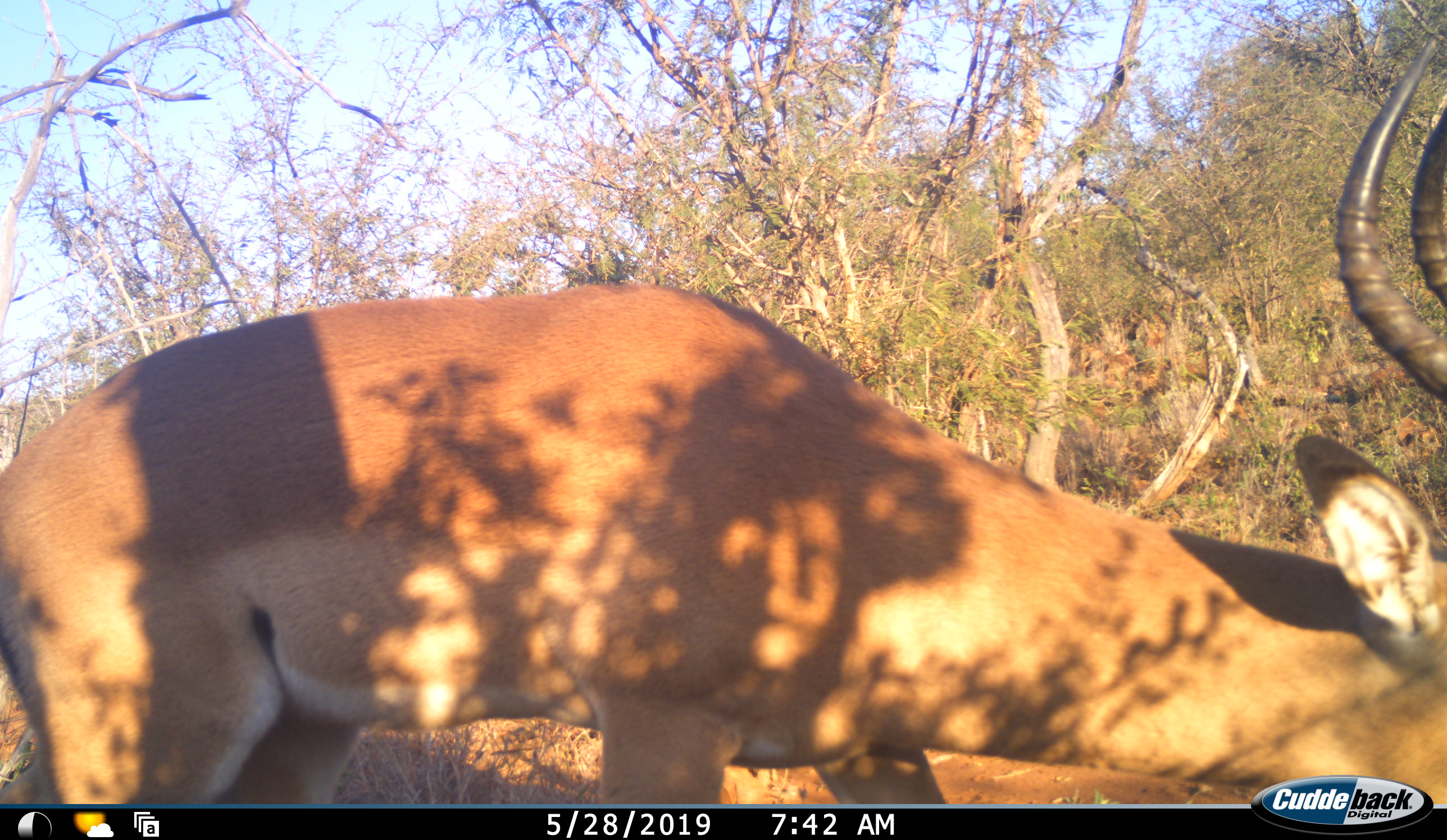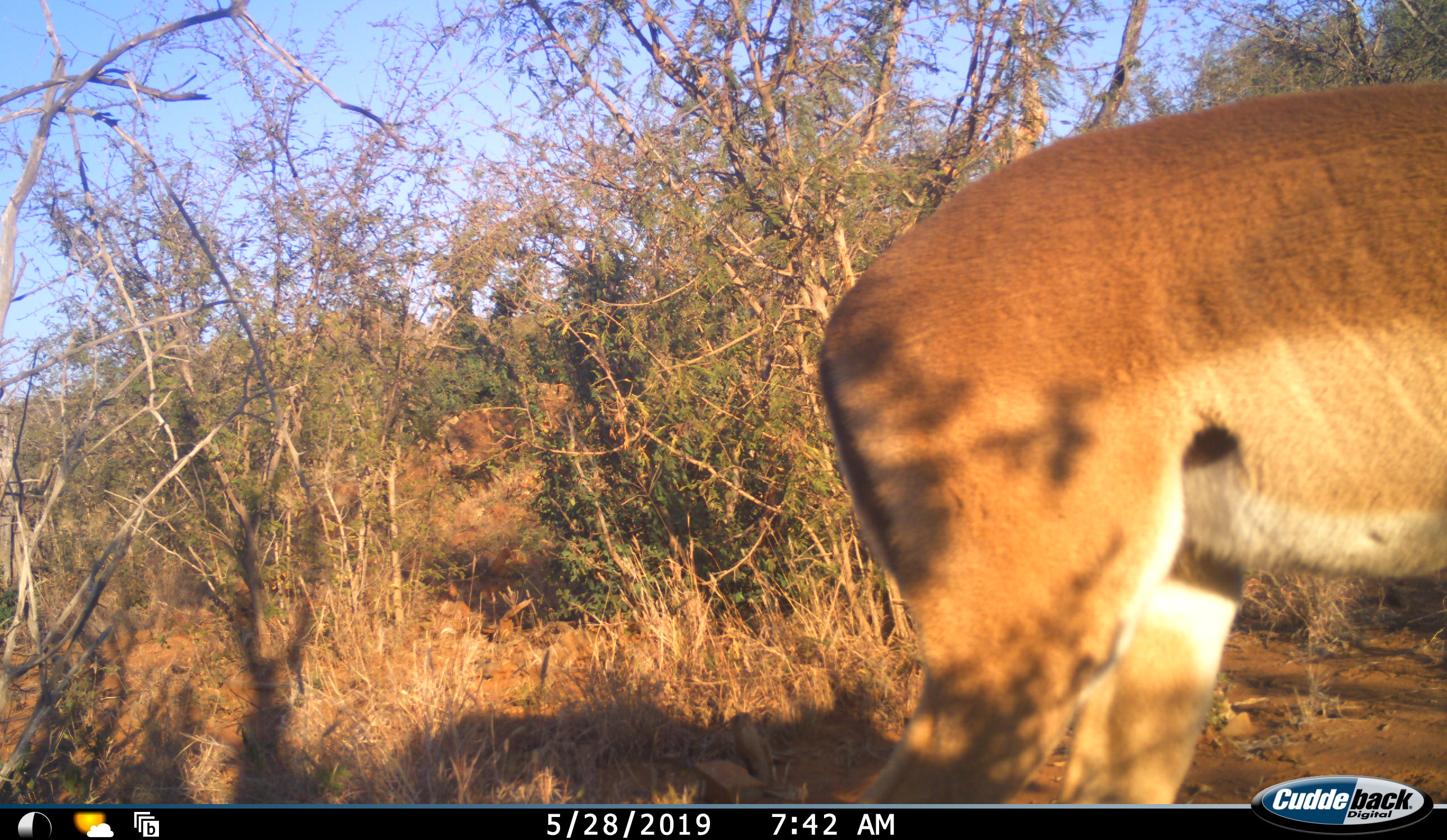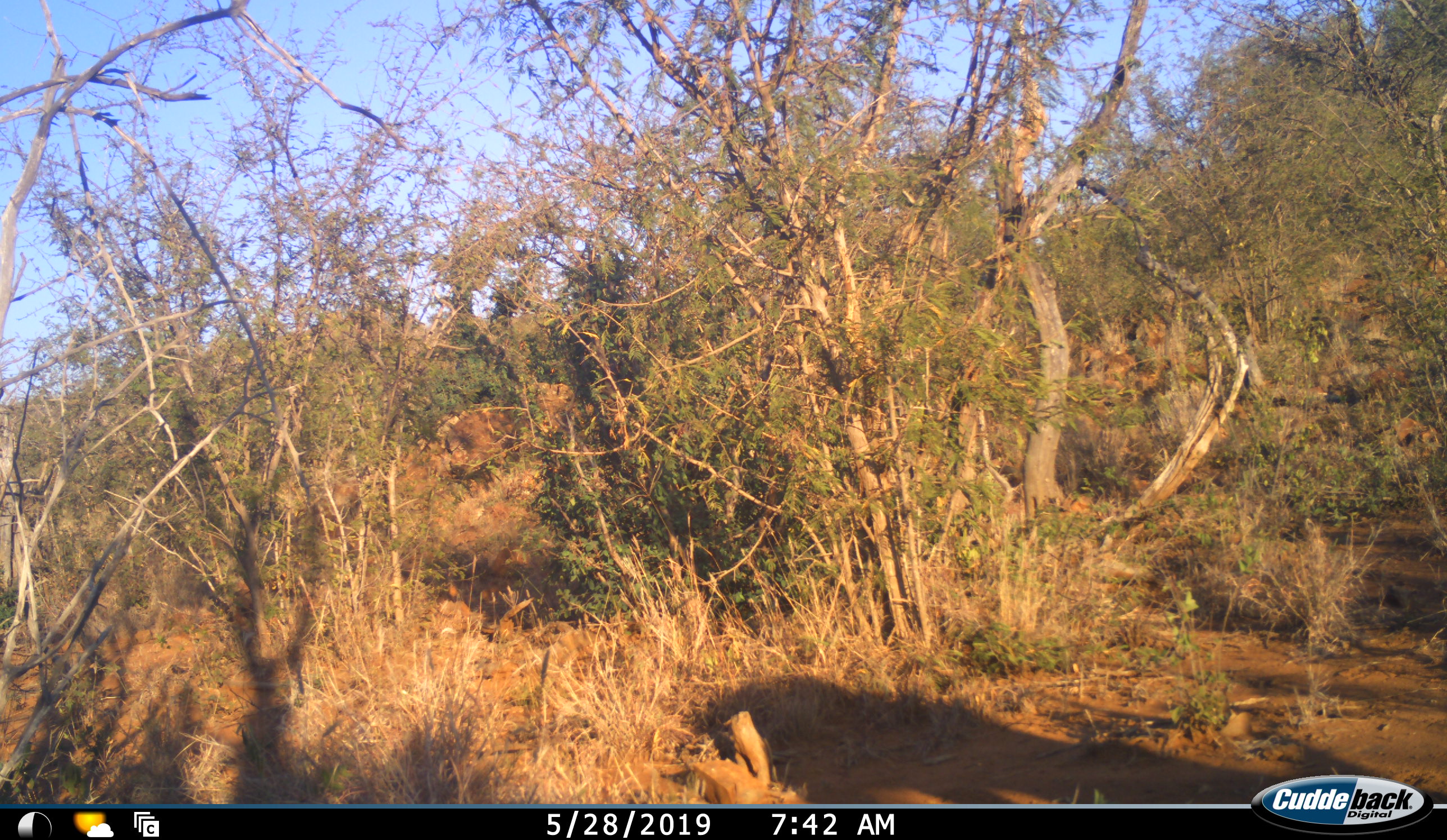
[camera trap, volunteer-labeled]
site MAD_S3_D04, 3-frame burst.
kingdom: Animalia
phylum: Chordata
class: Mammalia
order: Artiodactyla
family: Bovidae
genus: Aepyceros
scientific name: Aepyceros melampus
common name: impala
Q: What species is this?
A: Impala (Aepyceros melampus).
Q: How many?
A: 1.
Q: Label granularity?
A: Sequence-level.